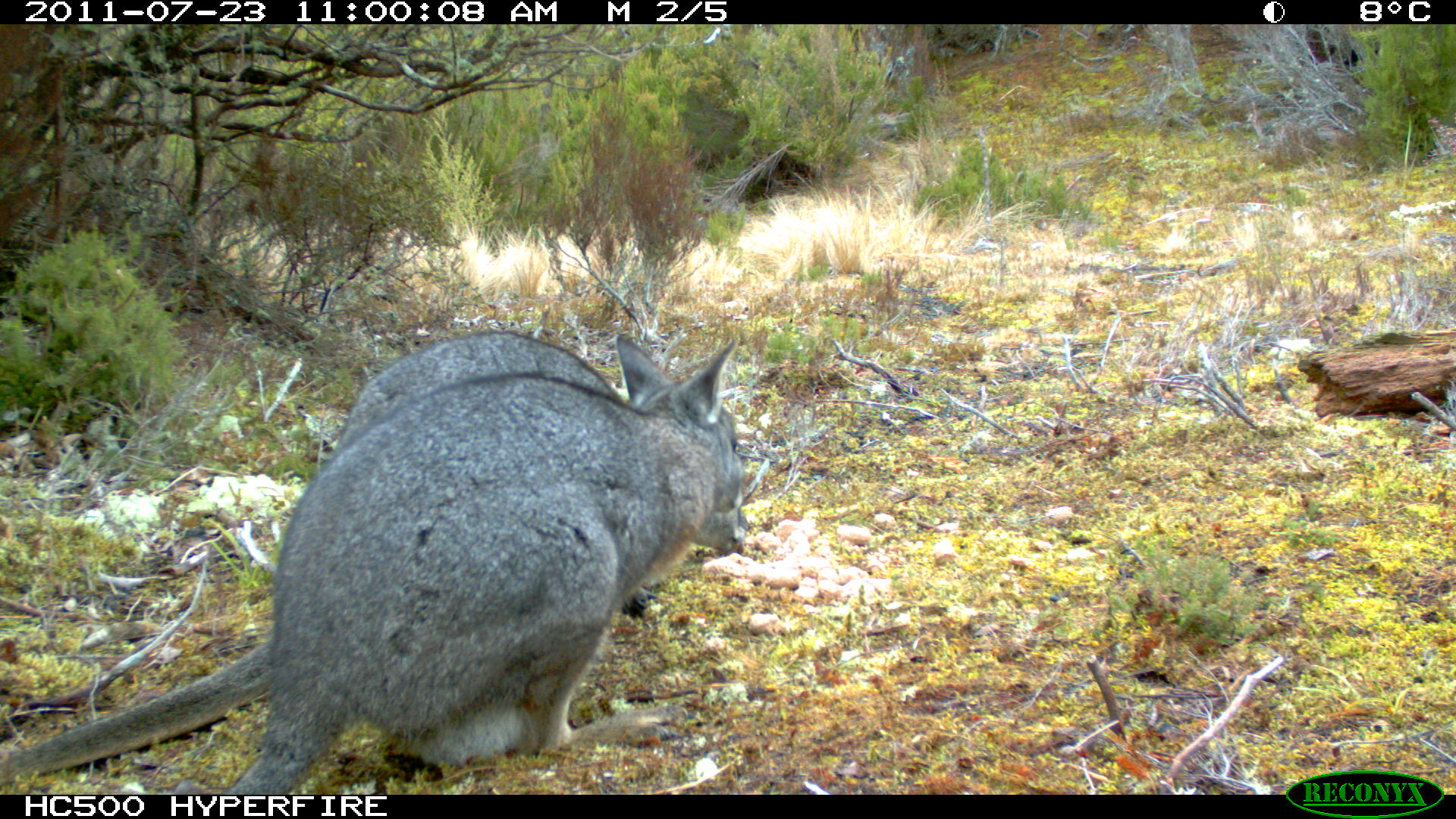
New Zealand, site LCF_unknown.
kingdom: Animalia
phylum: Chordata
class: Mammalia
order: Diprotodontia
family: Macropodidae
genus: Notamacropus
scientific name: Notamacropus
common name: wallaby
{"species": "wallaby (Notamacropus)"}